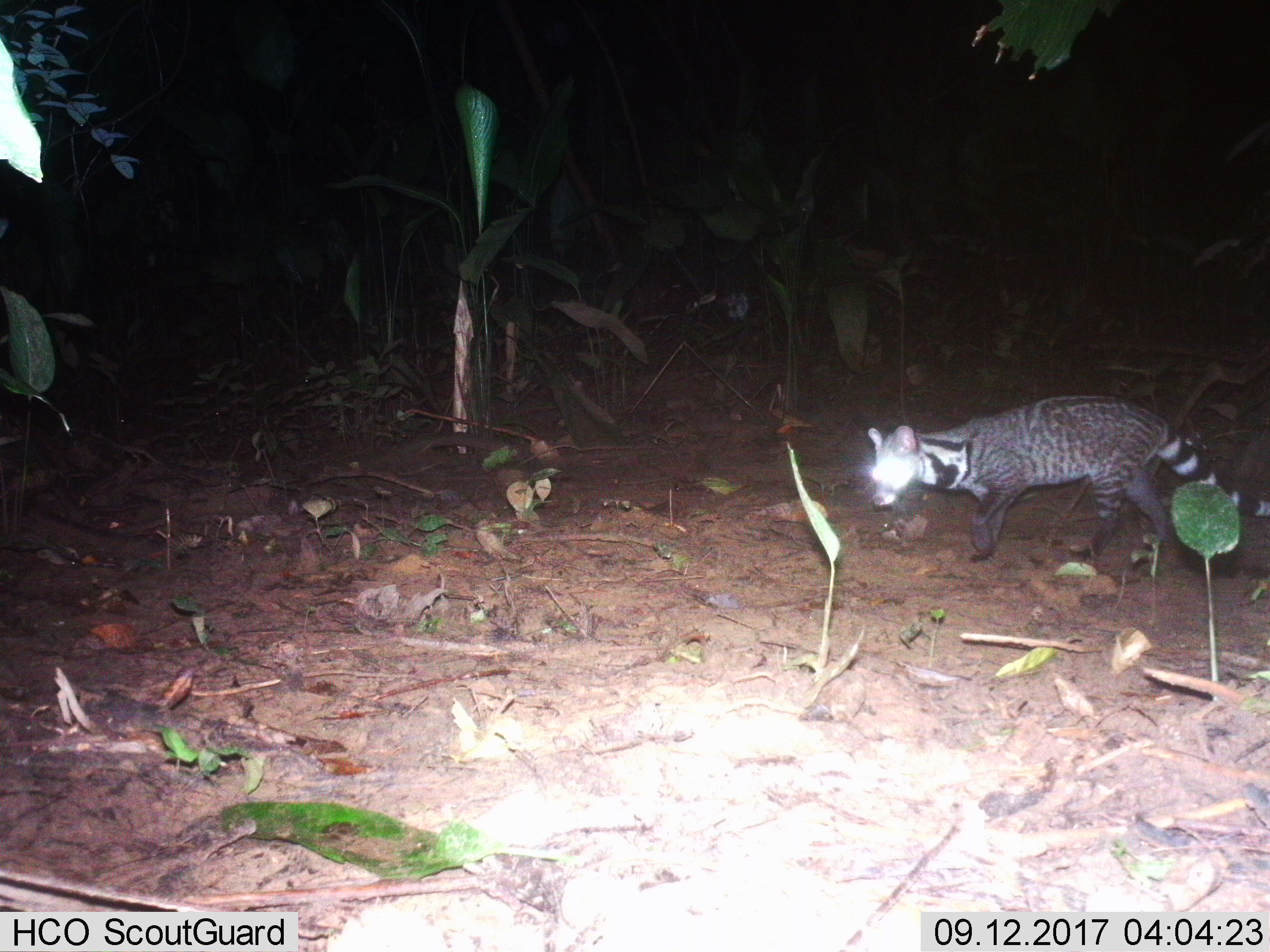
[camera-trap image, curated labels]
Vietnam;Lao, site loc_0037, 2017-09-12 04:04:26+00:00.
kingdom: Animalia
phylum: Chordata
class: Mammalia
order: Carnivora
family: Viverridae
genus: Viverra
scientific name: Viverra zibetha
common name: large indian civet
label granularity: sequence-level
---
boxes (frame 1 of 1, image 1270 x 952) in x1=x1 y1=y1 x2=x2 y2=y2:
large indian civet: x1=868 y1=391 x2=1270 y2=578